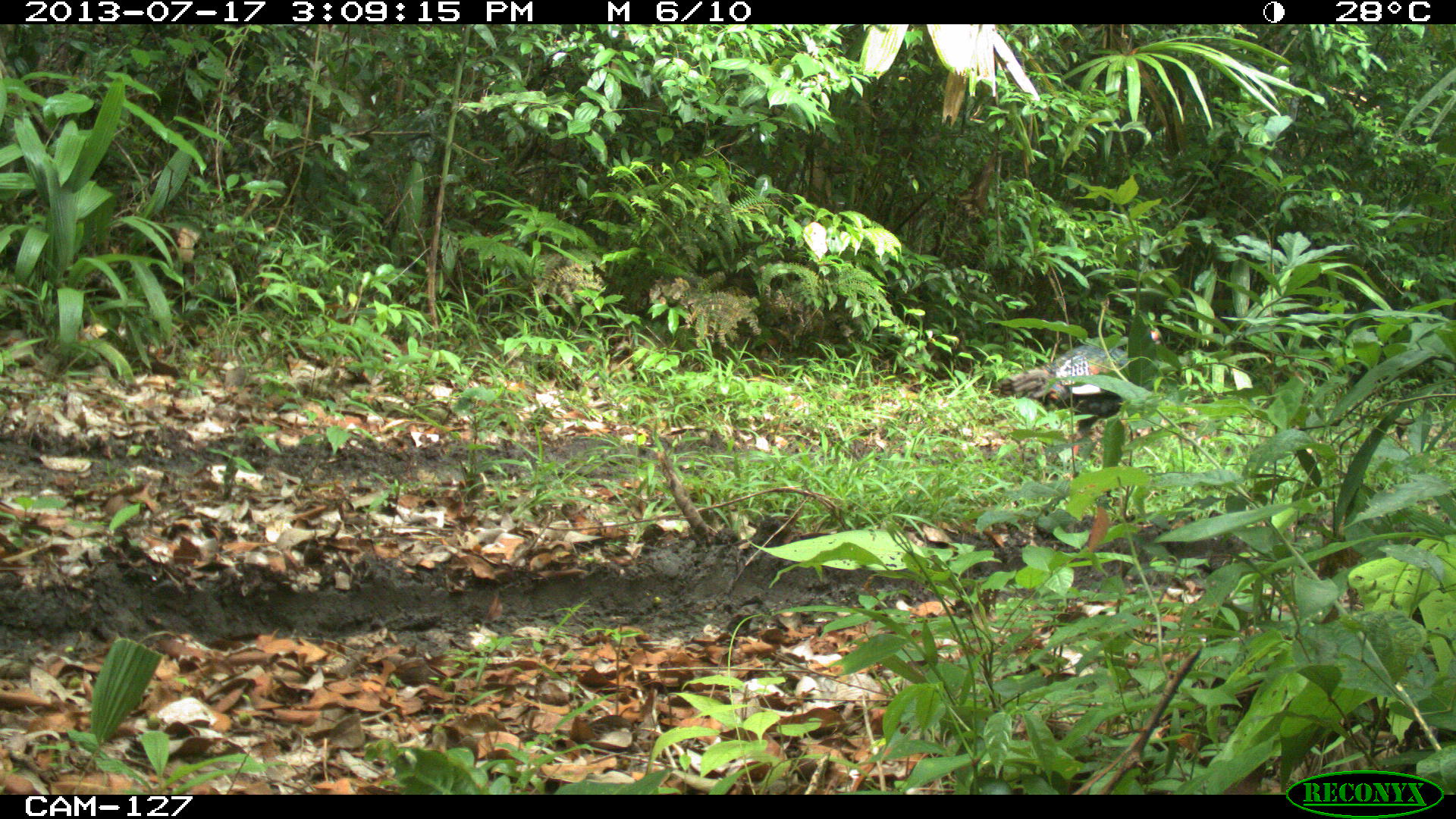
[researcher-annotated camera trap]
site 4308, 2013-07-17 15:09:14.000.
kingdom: Animalia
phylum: Chordata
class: Aves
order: Galliformes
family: Phasianidae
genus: Meleagris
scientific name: Meleagris ocellata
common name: ocellated turkey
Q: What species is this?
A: Meleagris ocellata (ocellated turkey).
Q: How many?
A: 3.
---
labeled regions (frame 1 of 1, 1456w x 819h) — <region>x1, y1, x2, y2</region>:
meleagris ocellata: <region>996, 328, 1164, 481</region>